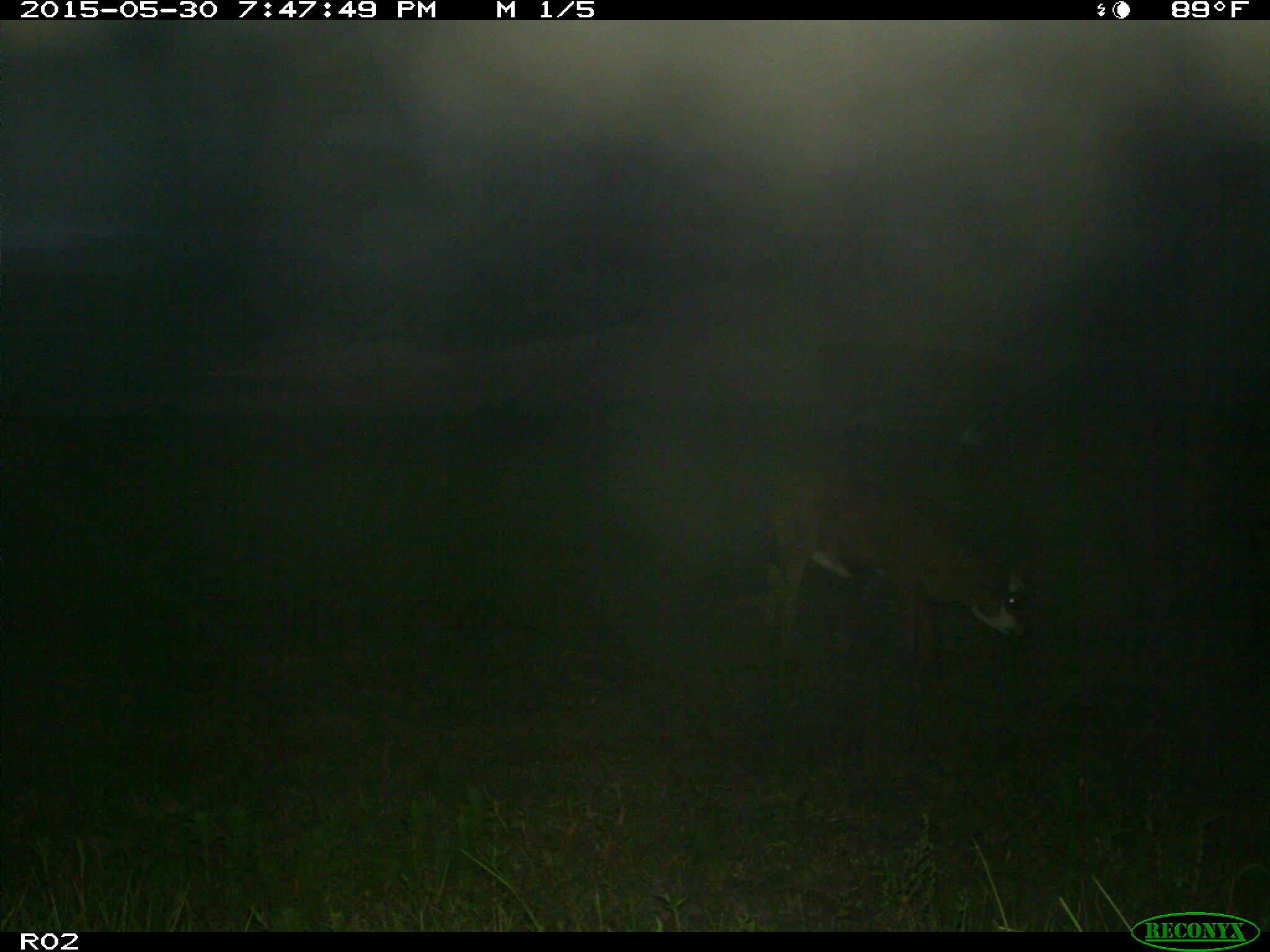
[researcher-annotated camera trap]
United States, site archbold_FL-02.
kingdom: Animalia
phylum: Chordata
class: Mammalia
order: Artiodactyla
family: Bovidae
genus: Bos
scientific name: Bos taurus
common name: domestic cow